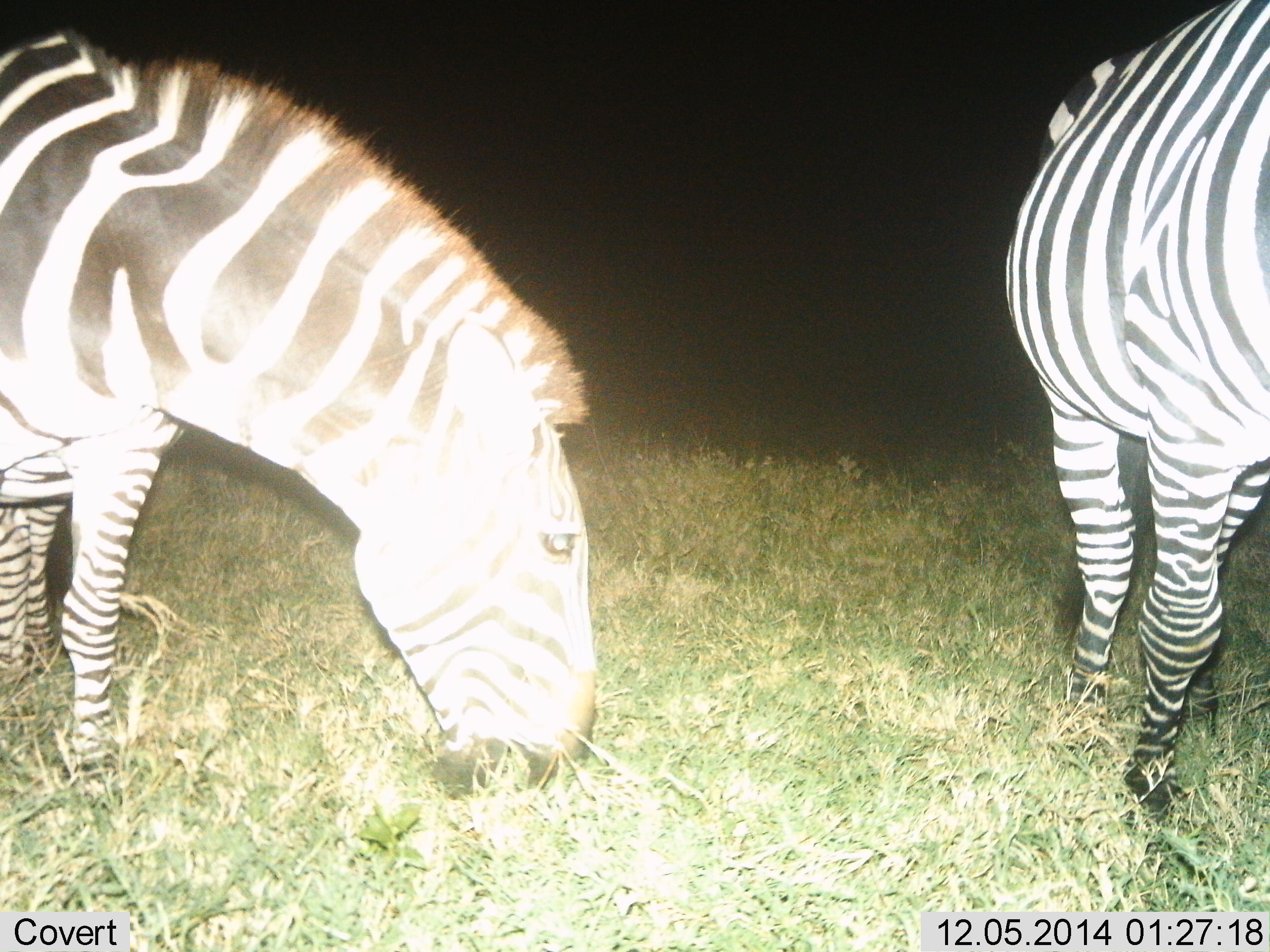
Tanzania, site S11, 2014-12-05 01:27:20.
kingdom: Animalia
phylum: Chordata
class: Mammalia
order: Perissodactyla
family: Equidae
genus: Equus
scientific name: Equus quagga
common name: plains zebra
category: zebra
Zebra (plains zebra) (Equus quagga), count 2. Behavior (volunteer vote fractions): standing 80%, resting 0%, moving 10%, interacting 0%. Young present (vote fraction): 0%. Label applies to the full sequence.